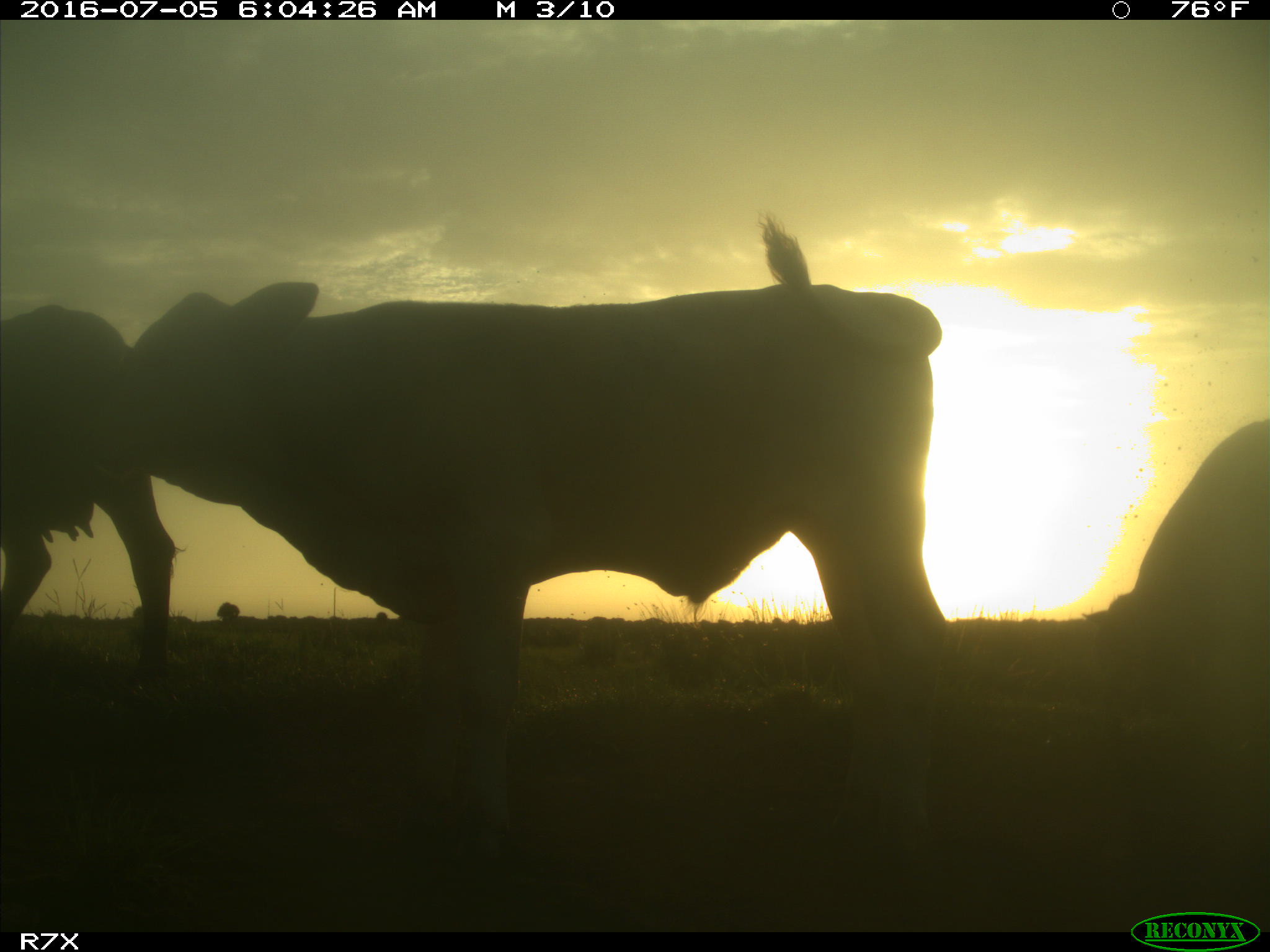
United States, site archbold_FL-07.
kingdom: Animalia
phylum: Chordata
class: Mammalia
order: Artiodactyla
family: Bovidae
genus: Bos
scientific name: Bos taurus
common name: domestic cow